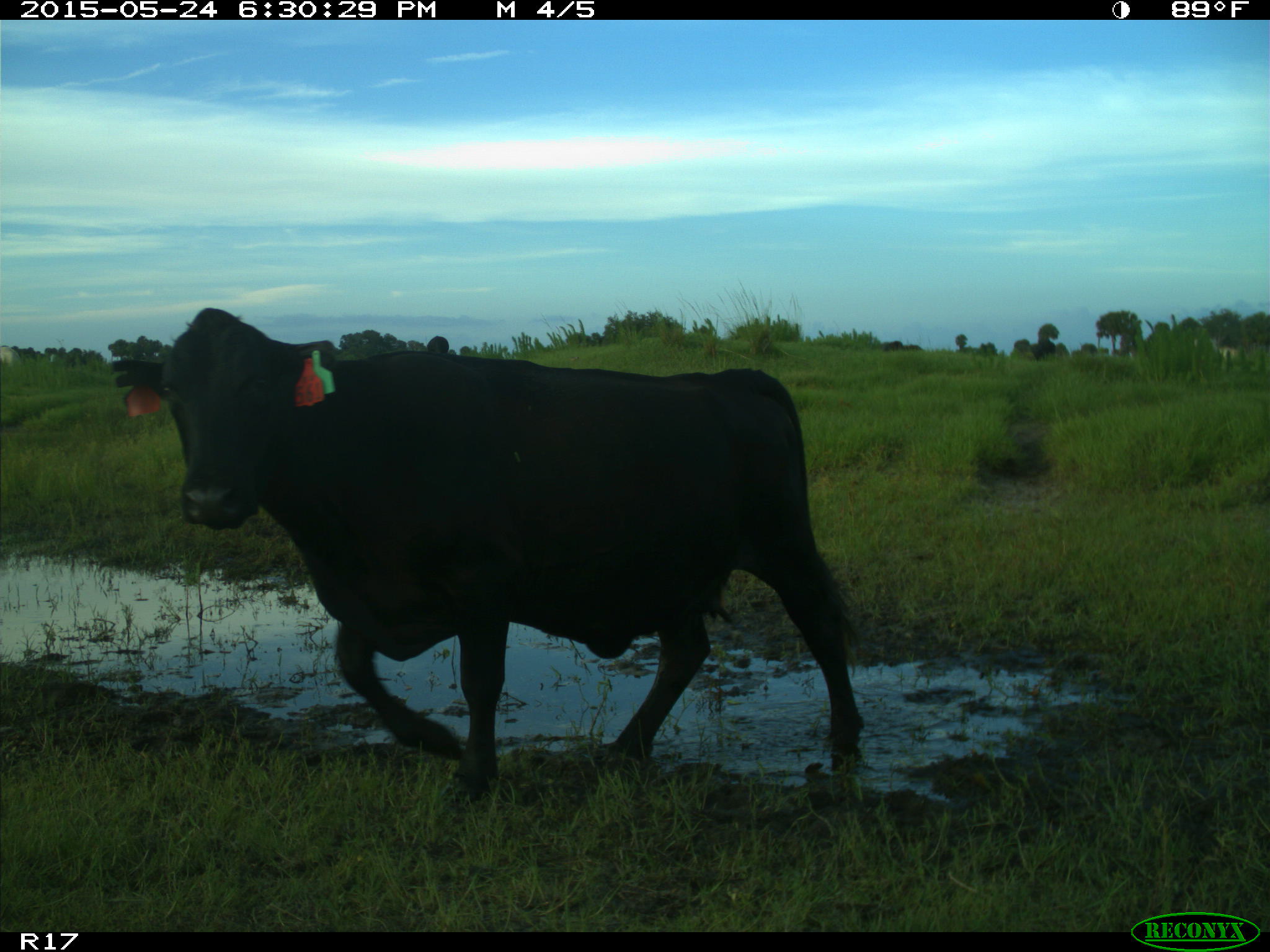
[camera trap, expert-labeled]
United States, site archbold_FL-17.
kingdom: Animalia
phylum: Chordata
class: Mammalia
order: Artiodactyla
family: Bovidae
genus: Bos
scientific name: Bos taurus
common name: domestic cow